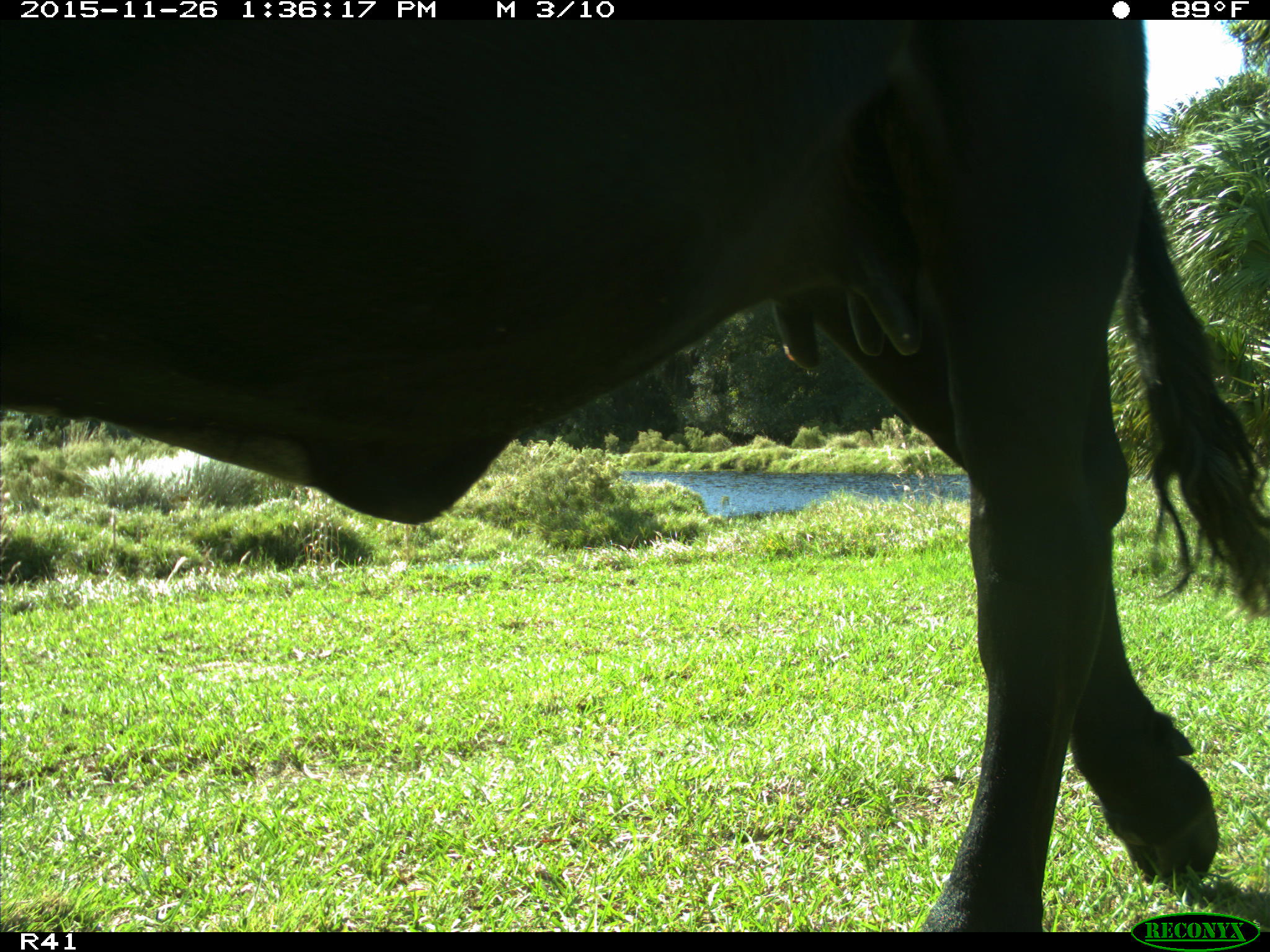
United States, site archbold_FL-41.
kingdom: Animalia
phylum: Chordata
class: Mammalia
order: Artiodactyla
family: Bovidae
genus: Bos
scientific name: Bos taurus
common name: domestic cow